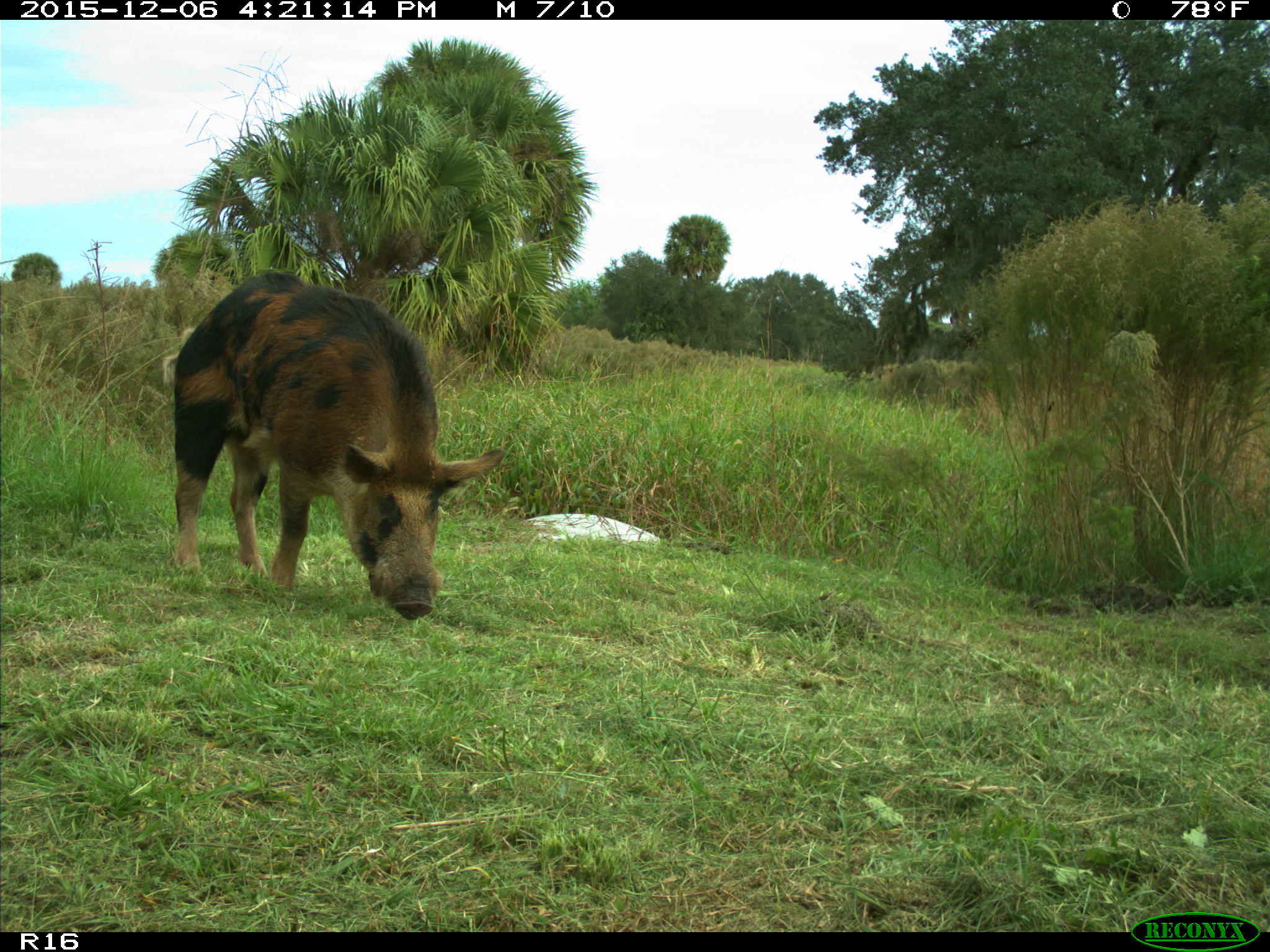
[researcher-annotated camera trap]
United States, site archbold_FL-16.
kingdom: Animalia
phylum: Chordata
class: Mammalia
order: Artiodactyla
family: Suidae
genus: Sus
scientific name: Sus scrofa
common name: wild boar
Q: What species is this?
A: Sus scrofa (wild boar).